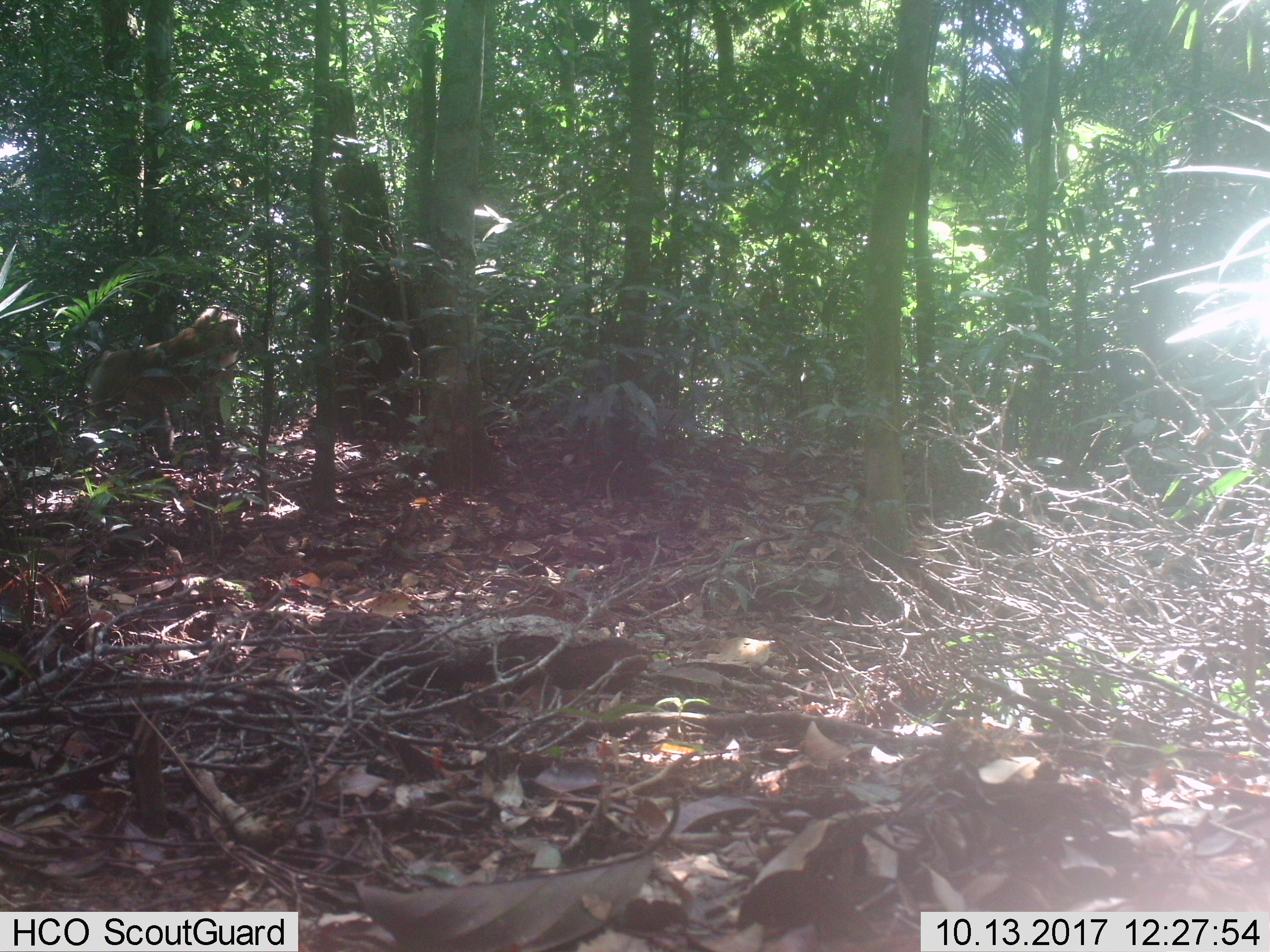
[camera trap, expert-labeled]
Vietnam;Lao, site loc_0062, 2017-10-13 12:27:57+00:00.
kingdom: Animalia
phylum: Chordata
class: Mammalia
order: Primates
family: Cercopithecidae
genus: Macaca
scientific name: Macaca nemestrina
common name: pig-tailed macaque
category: pig tailed macaque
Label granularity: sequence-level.